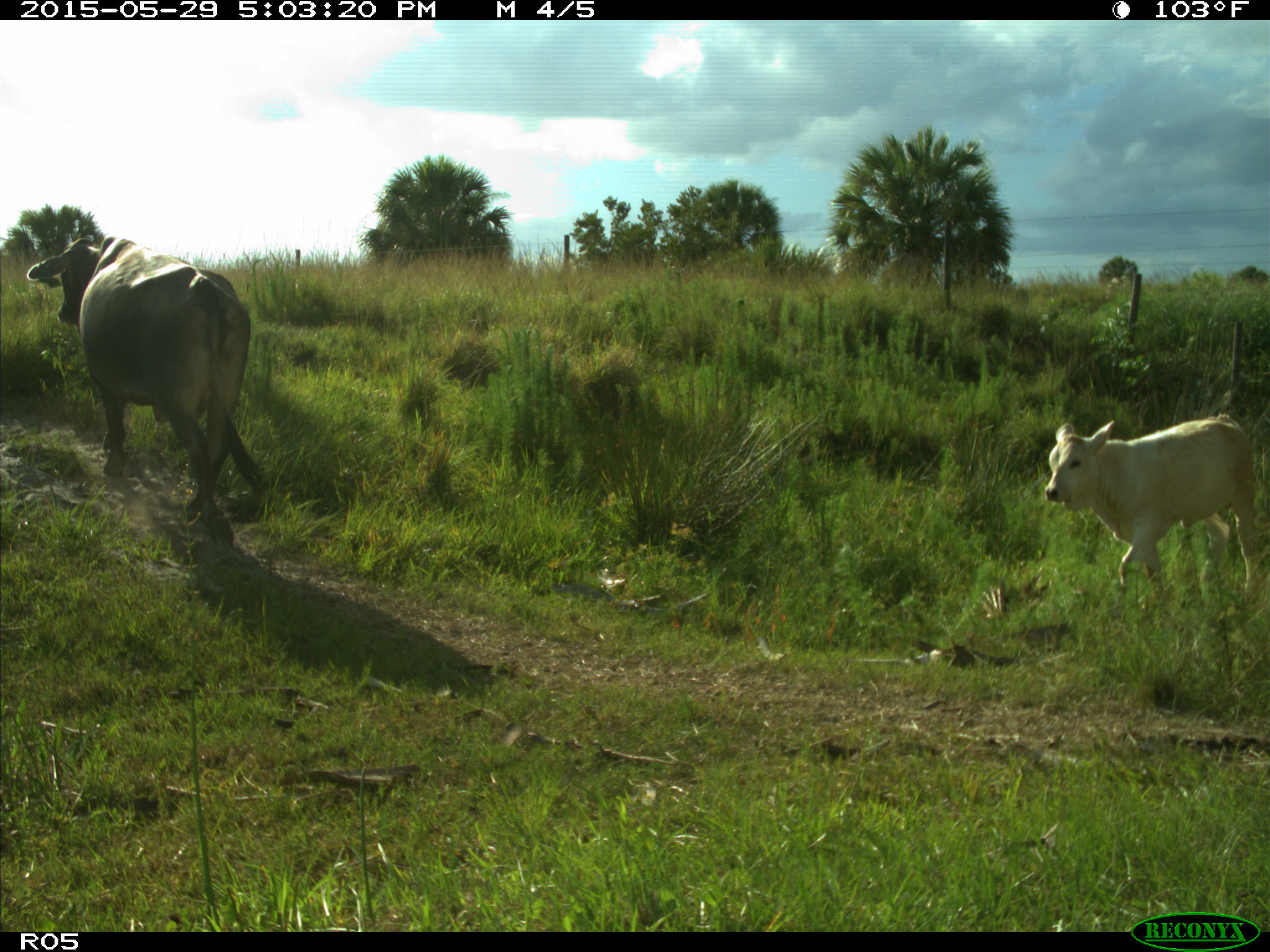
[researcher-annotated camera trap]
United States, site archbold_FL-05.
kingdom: Animalia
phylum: Chordata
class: Mammalia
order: Artiodactyla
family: Bovidae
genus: Bos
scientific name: Bos taurus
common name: domestic cow